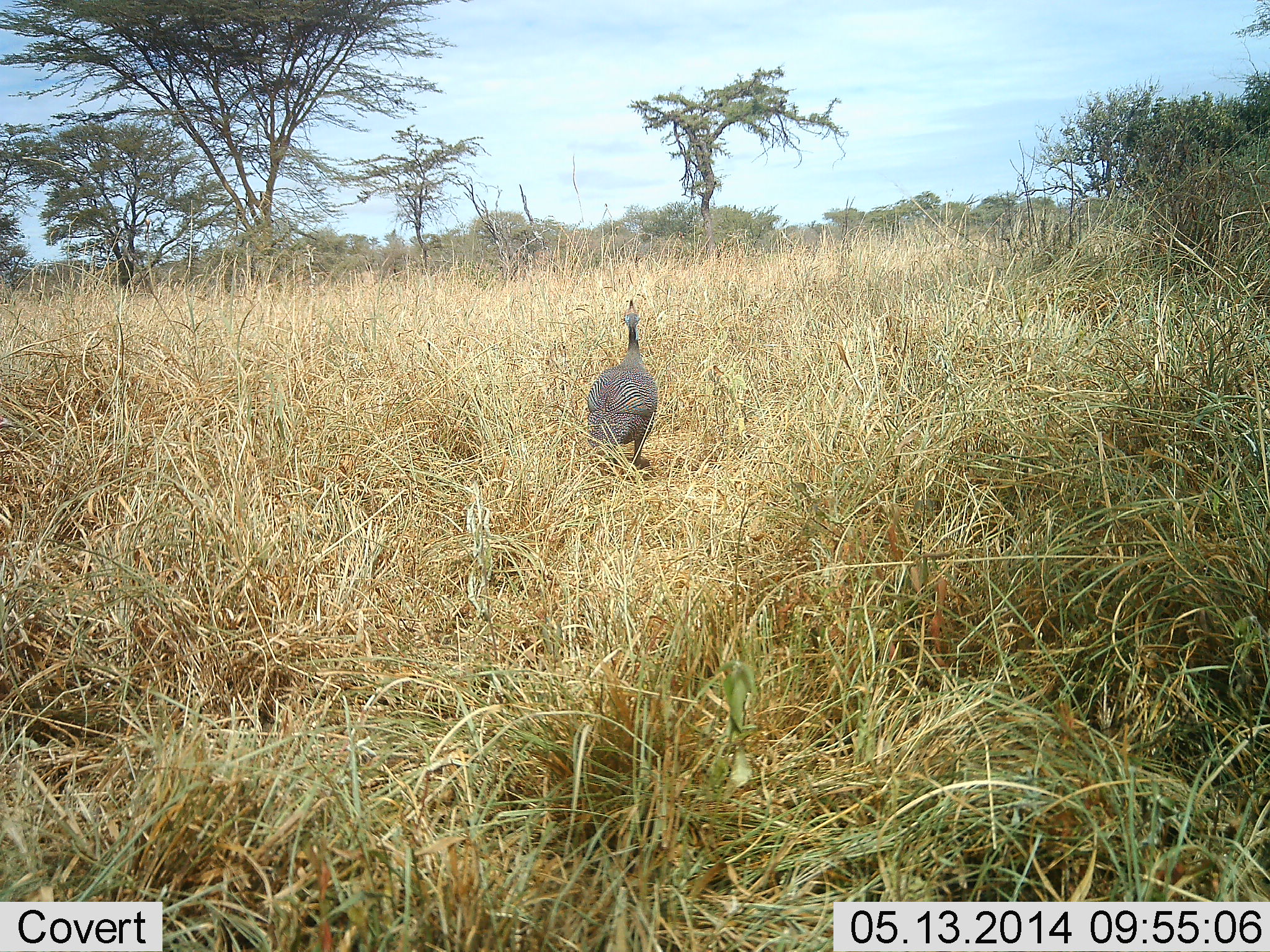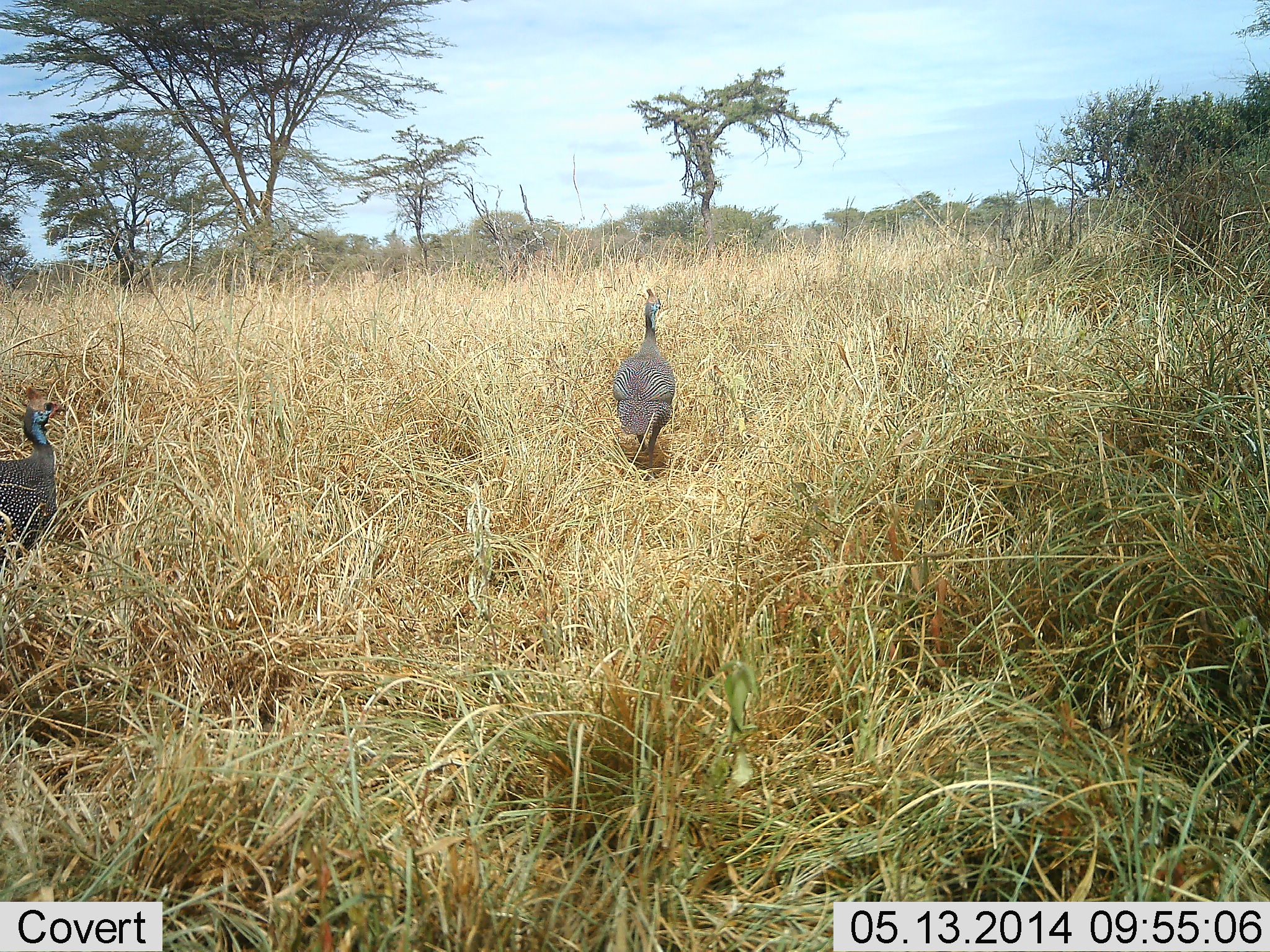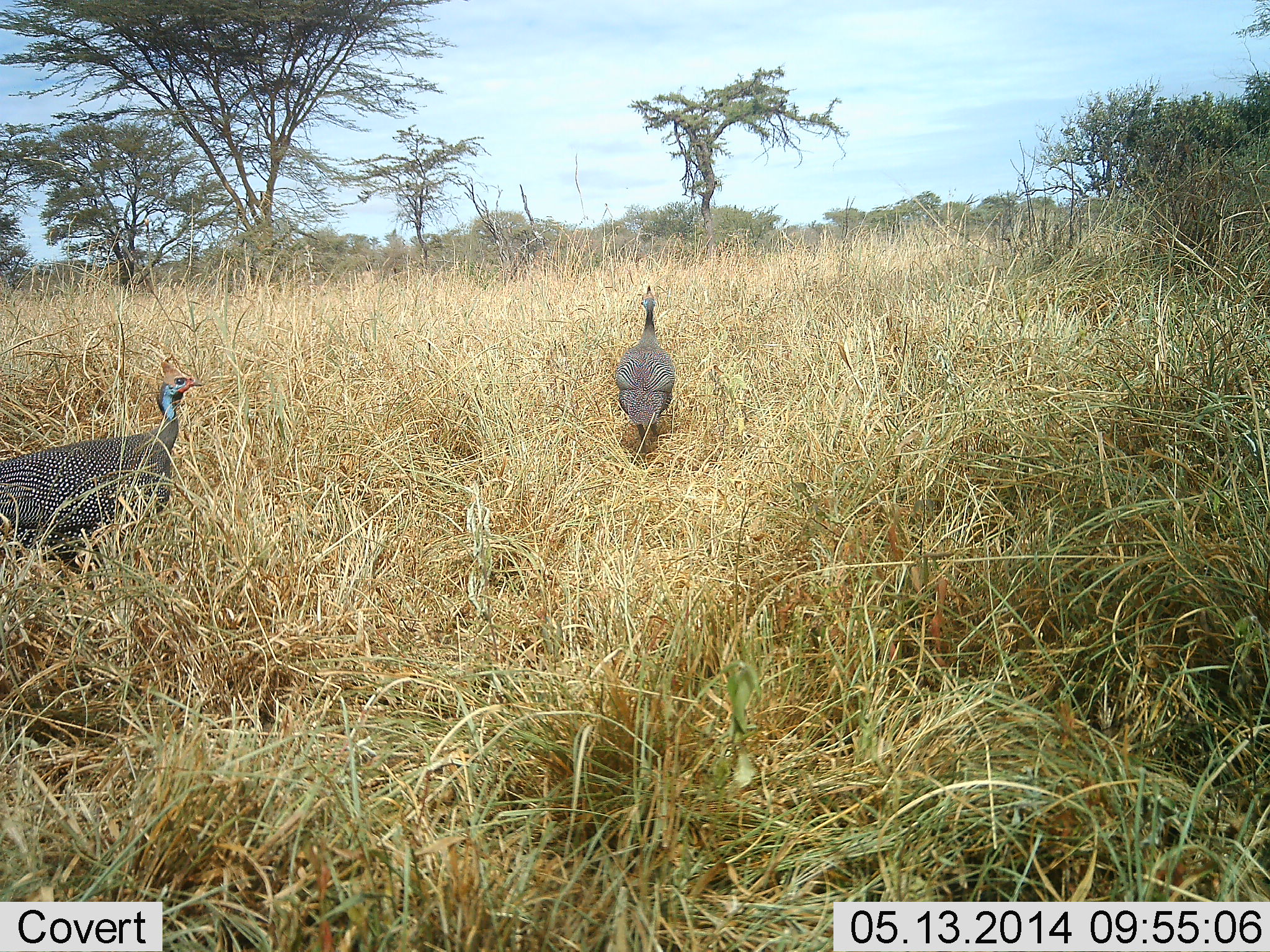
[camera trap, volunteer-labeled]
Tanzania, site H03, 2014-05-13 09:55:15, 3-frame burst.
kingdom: Animalia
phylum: Chordata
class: Aves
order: Galliformes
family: Numididae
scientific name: Numididae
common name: guinea fowl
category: guineafowl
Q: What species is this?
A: Guineafowl (guinea fowl) (Numididae).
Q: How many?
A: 2.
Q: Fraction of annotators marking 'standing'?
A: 10%.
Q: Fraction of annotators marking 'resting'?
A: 0%.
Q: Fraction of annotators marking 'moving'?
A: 100%.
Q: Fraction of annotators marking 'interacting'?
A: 0%.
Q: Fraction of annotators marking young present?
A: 0%.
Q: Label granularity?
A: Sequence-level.